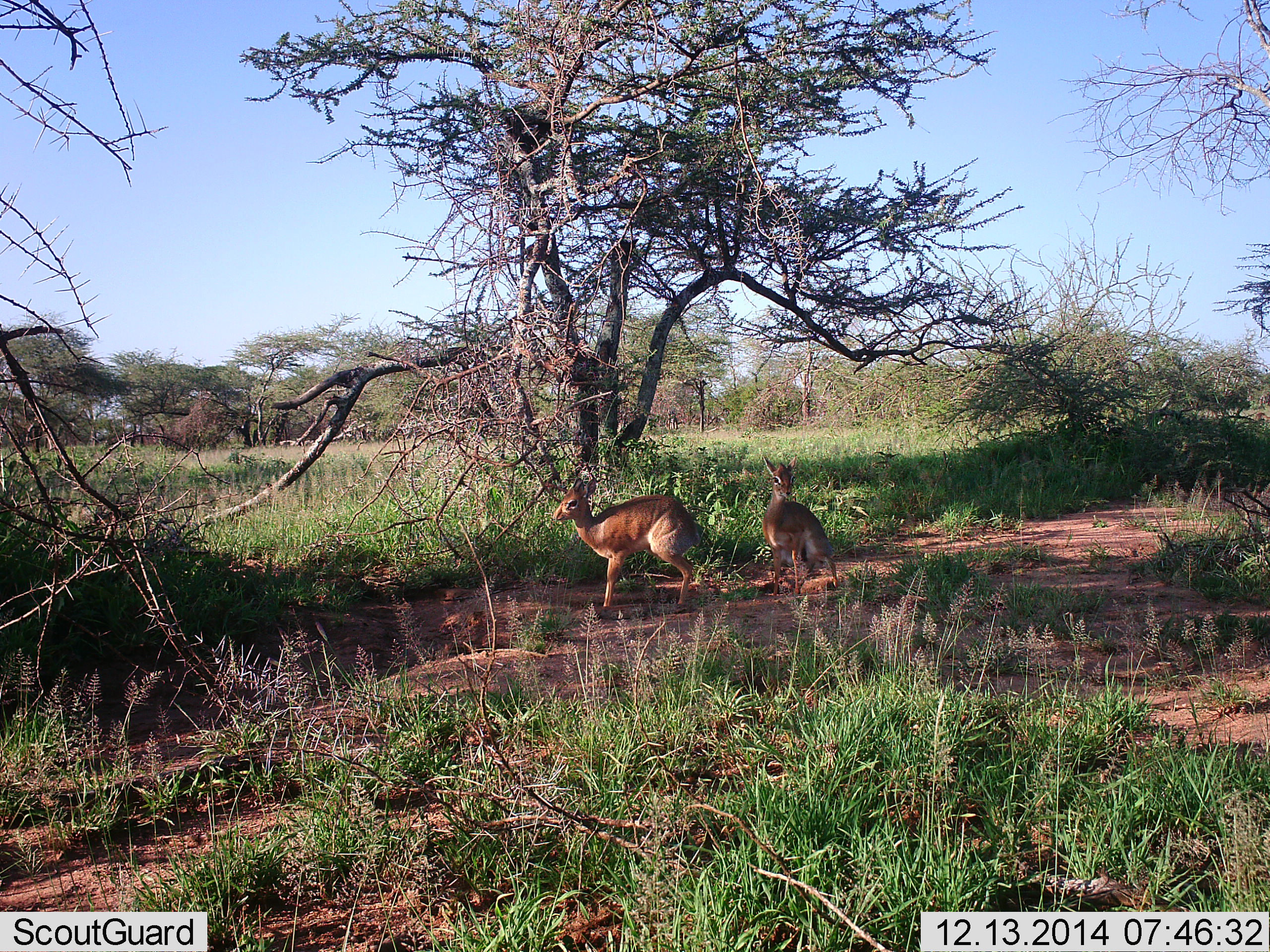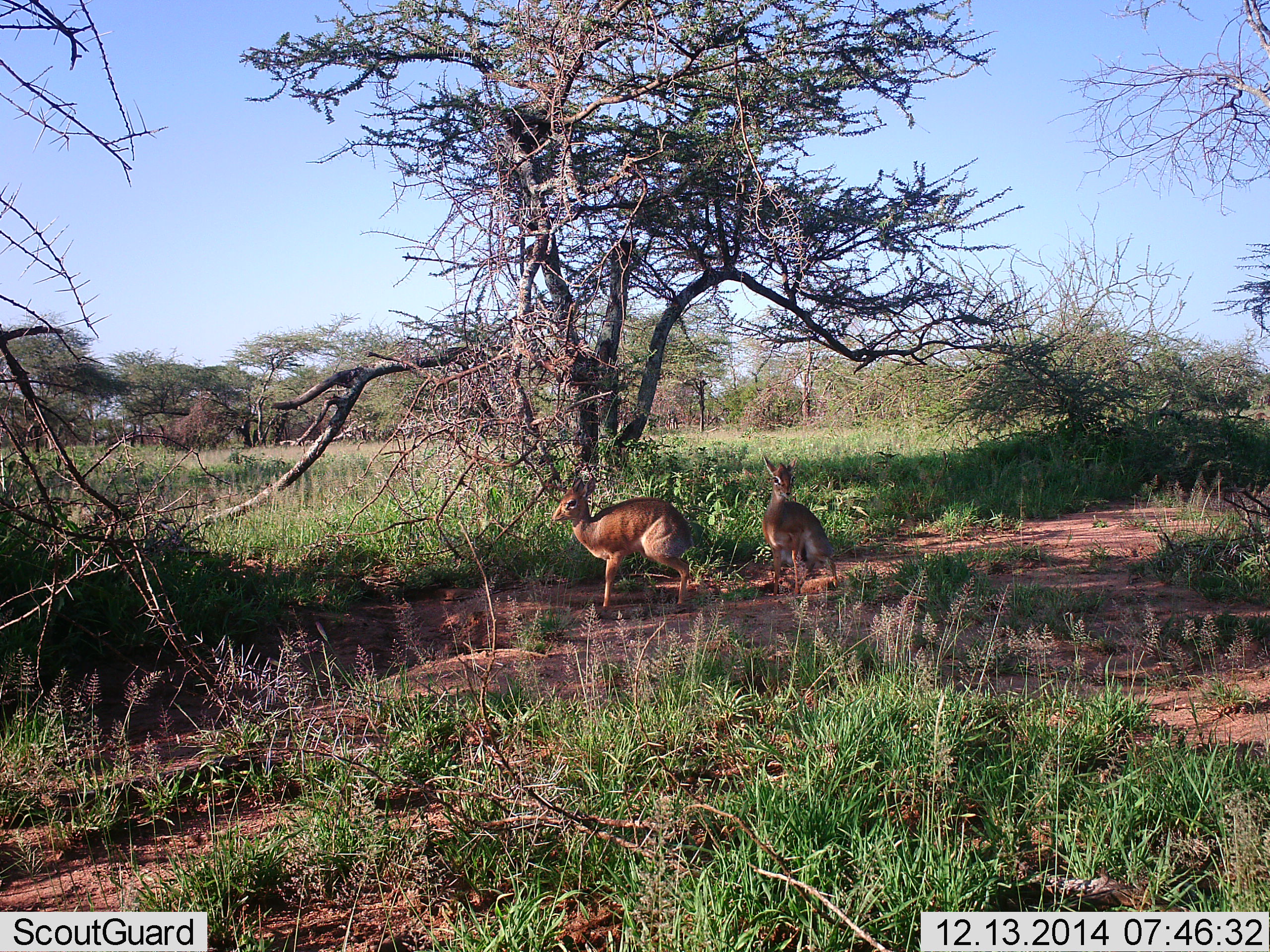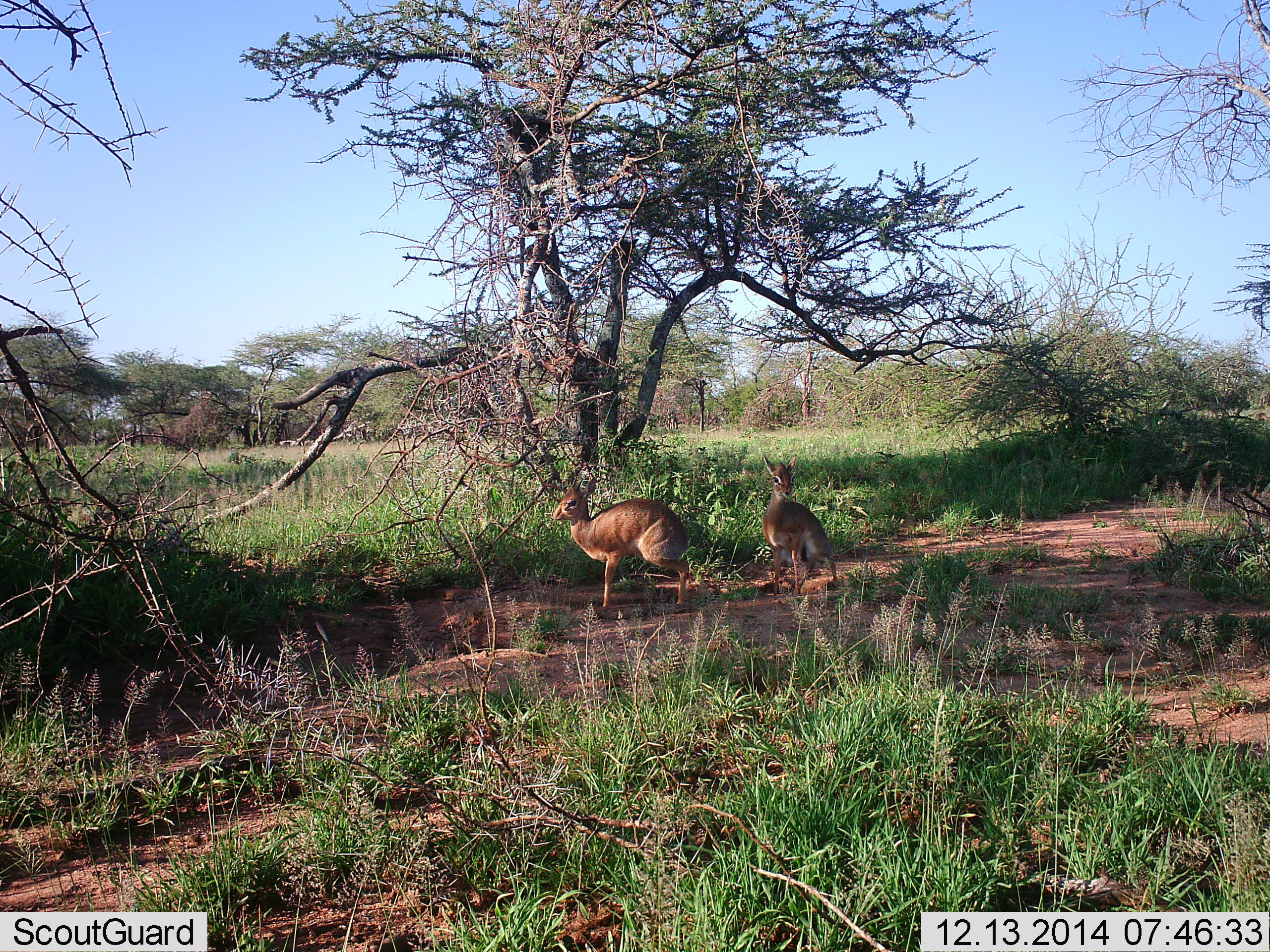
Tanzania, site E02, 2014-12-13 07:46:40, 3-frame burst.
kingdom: Animalia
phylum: Chordata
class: Mammalia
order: Artiodactyla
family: Bovidae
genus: Madoqua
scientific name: Madoqua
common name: dikdik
Dikdik (Madoqua), count 2. Behavior (volunteer vote fractions): standing 91%, resting 0%, moving 0%, interacting 9%. Young present (vote fraction): 0%. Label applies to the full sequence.